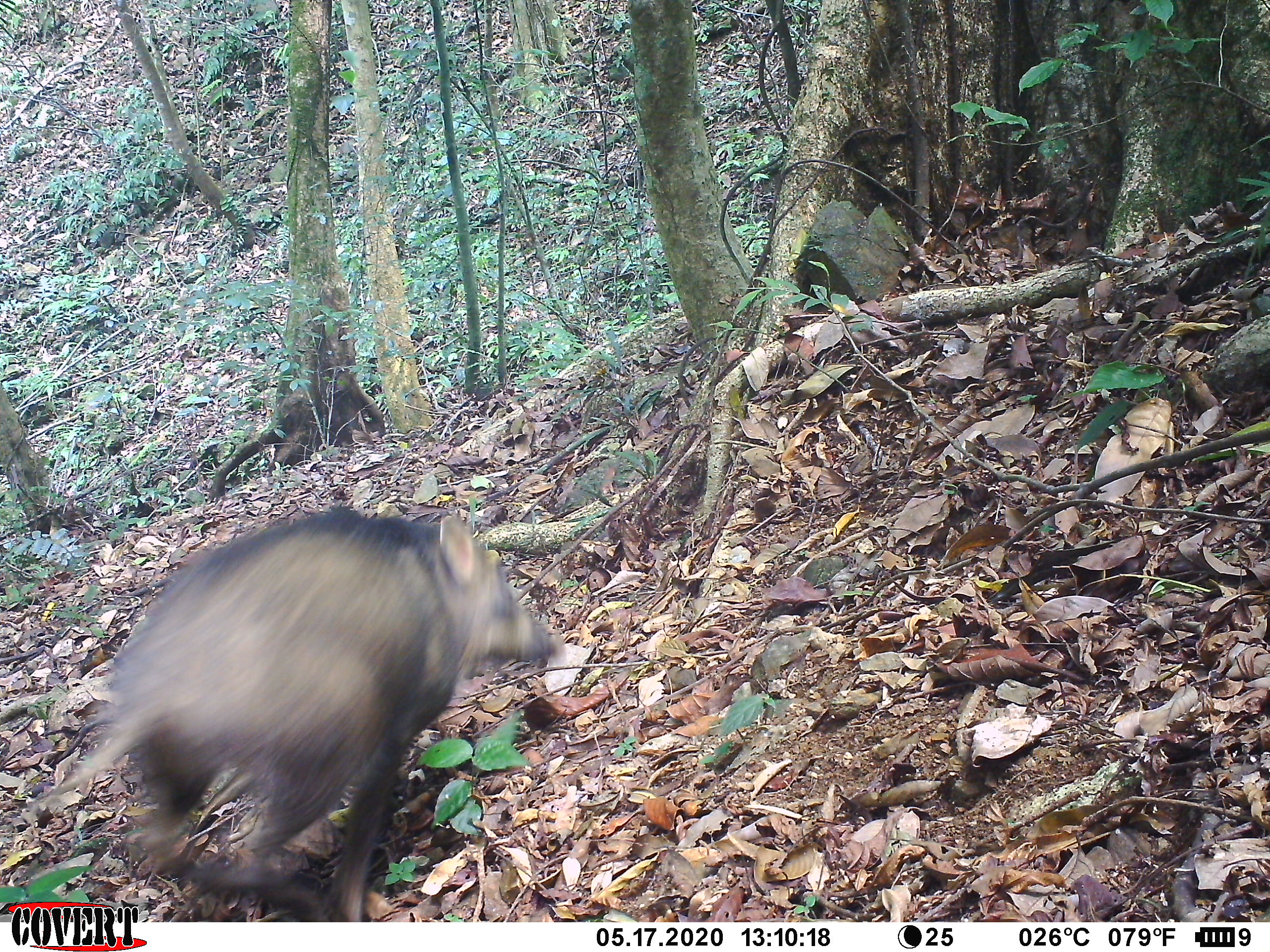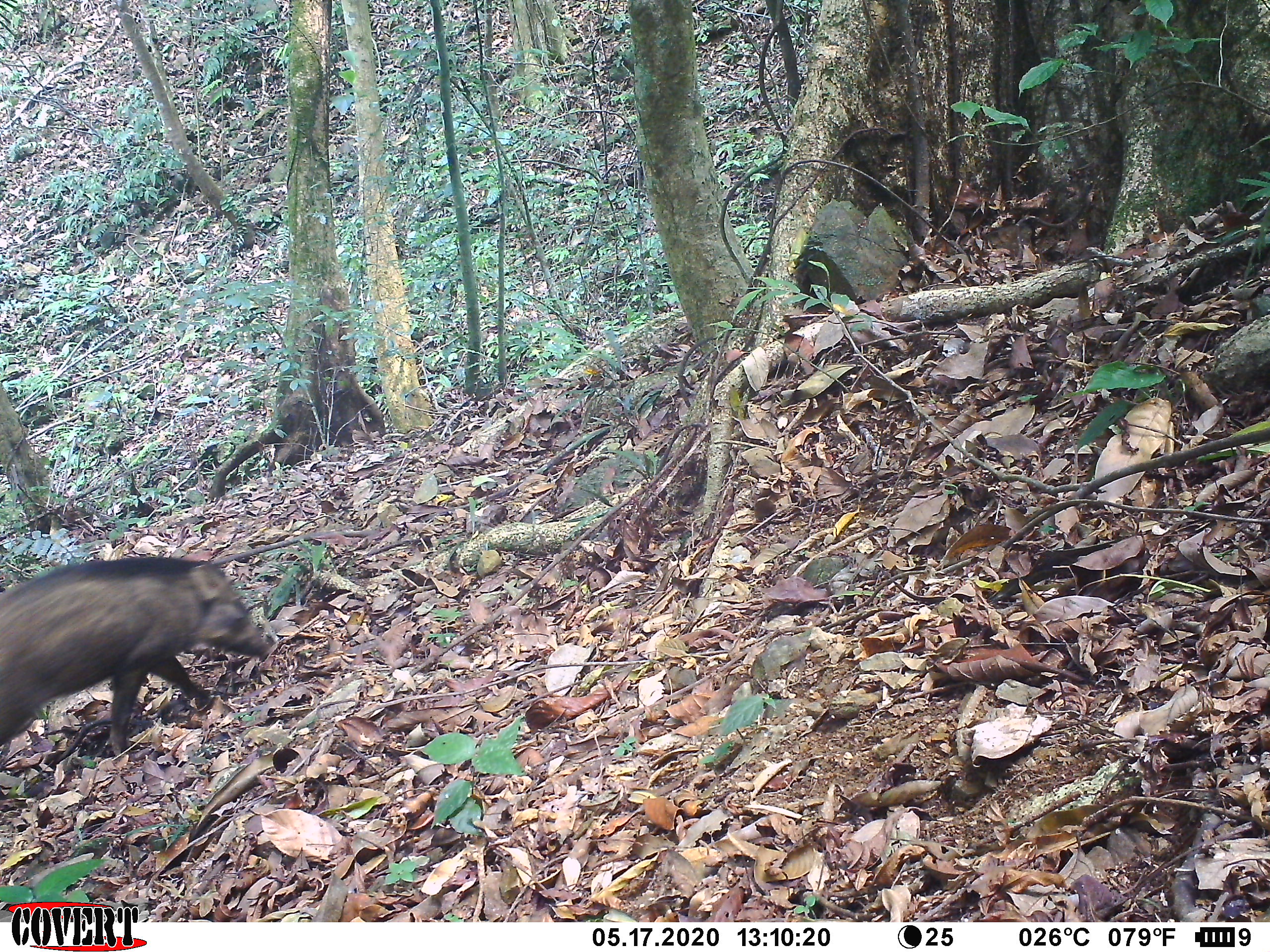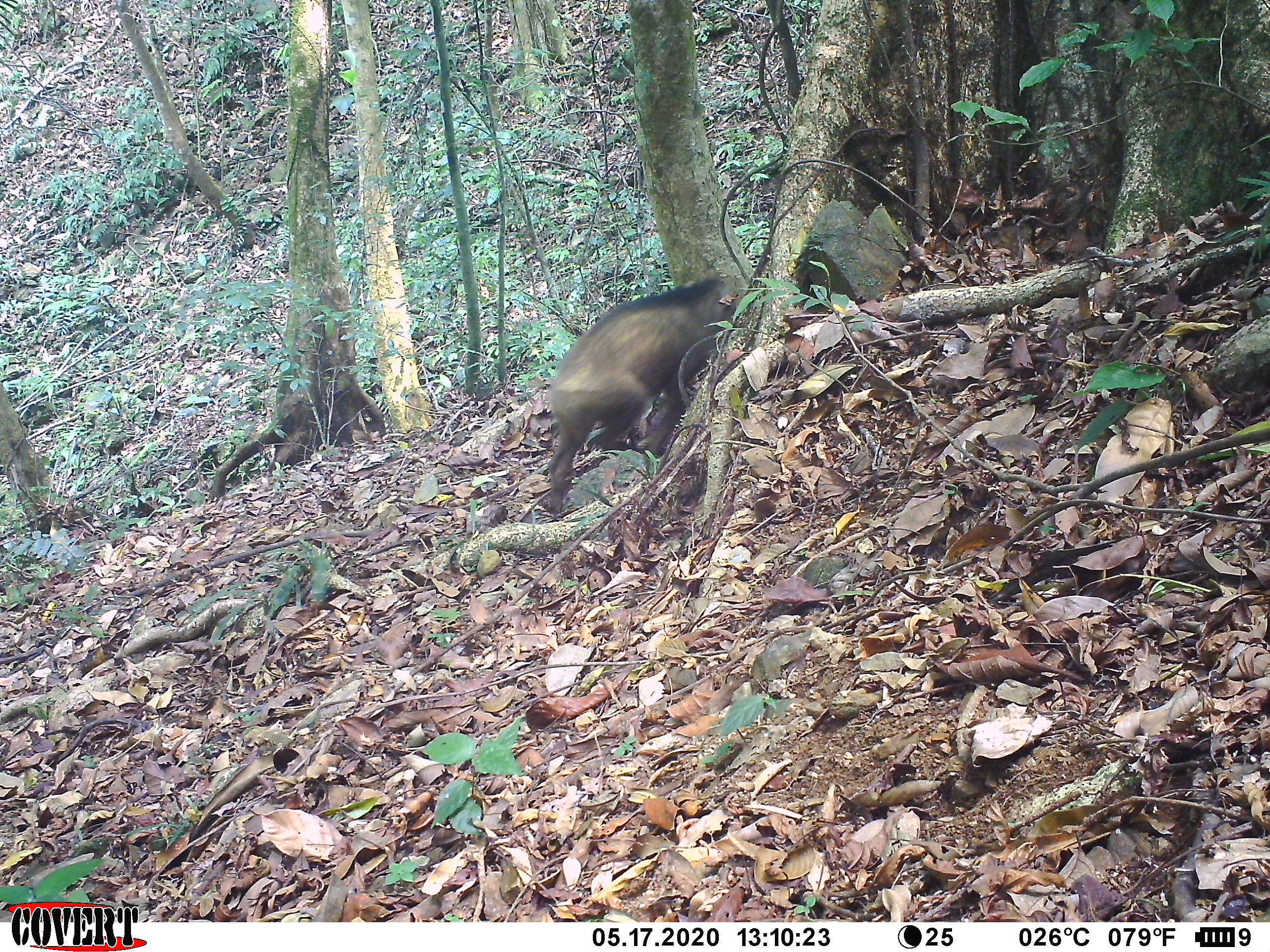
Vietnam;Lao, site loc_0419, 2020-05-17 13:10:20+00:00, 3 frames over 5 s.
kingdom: Animalia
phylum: Chordata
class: Mammalia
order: Artiodactyla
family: Suidae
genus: Sus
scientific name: Sus scrofa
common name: eurasian wild pig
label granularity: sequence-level